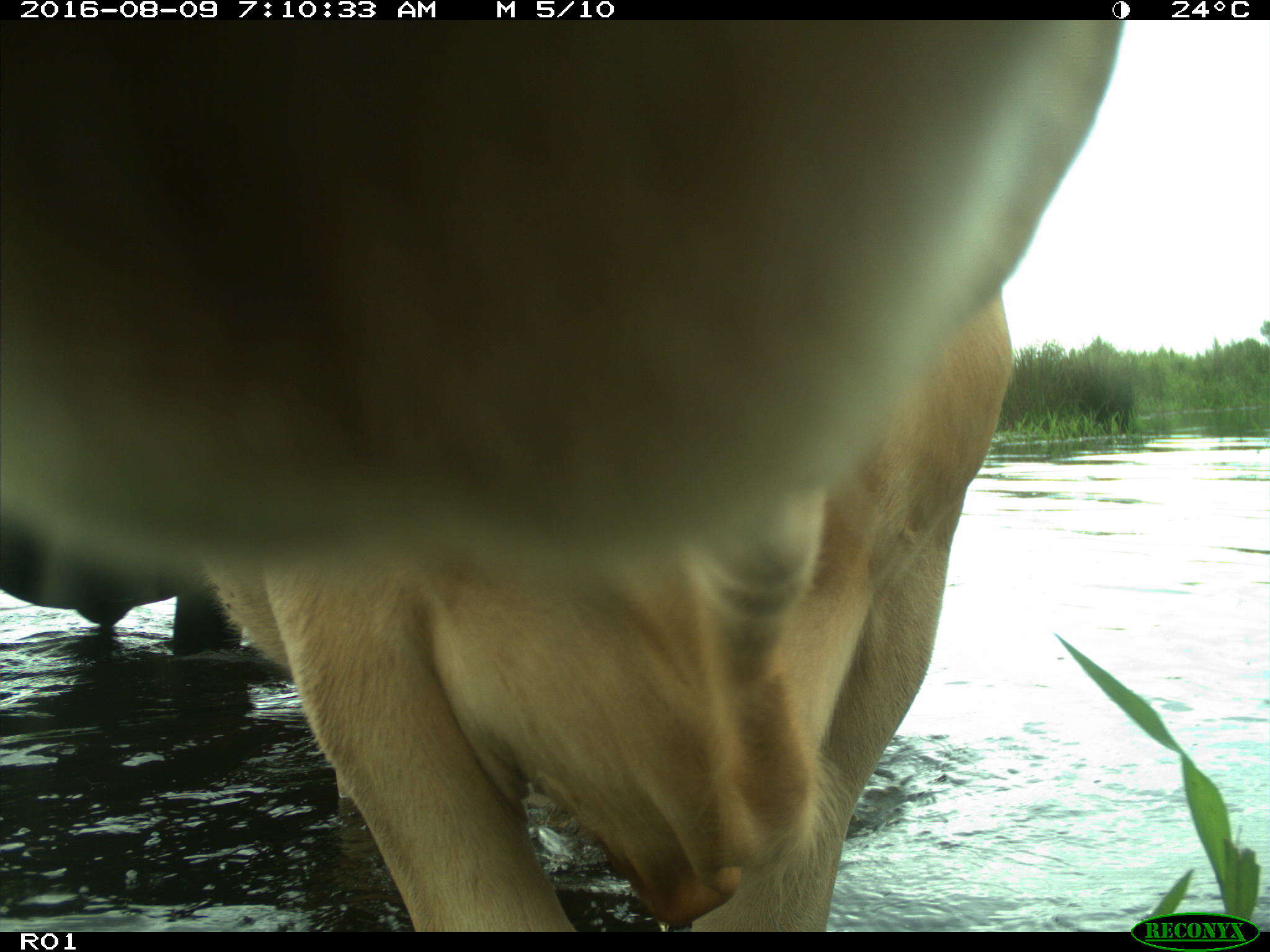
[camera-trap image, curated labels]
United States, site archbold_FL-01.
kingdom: Animalia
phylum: Chordata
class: Mammalia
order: Artiodactyla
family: Bovidae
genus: Bos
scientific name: Bos taurus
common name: domestic cow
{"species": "Bos taurus (domestic cow)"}